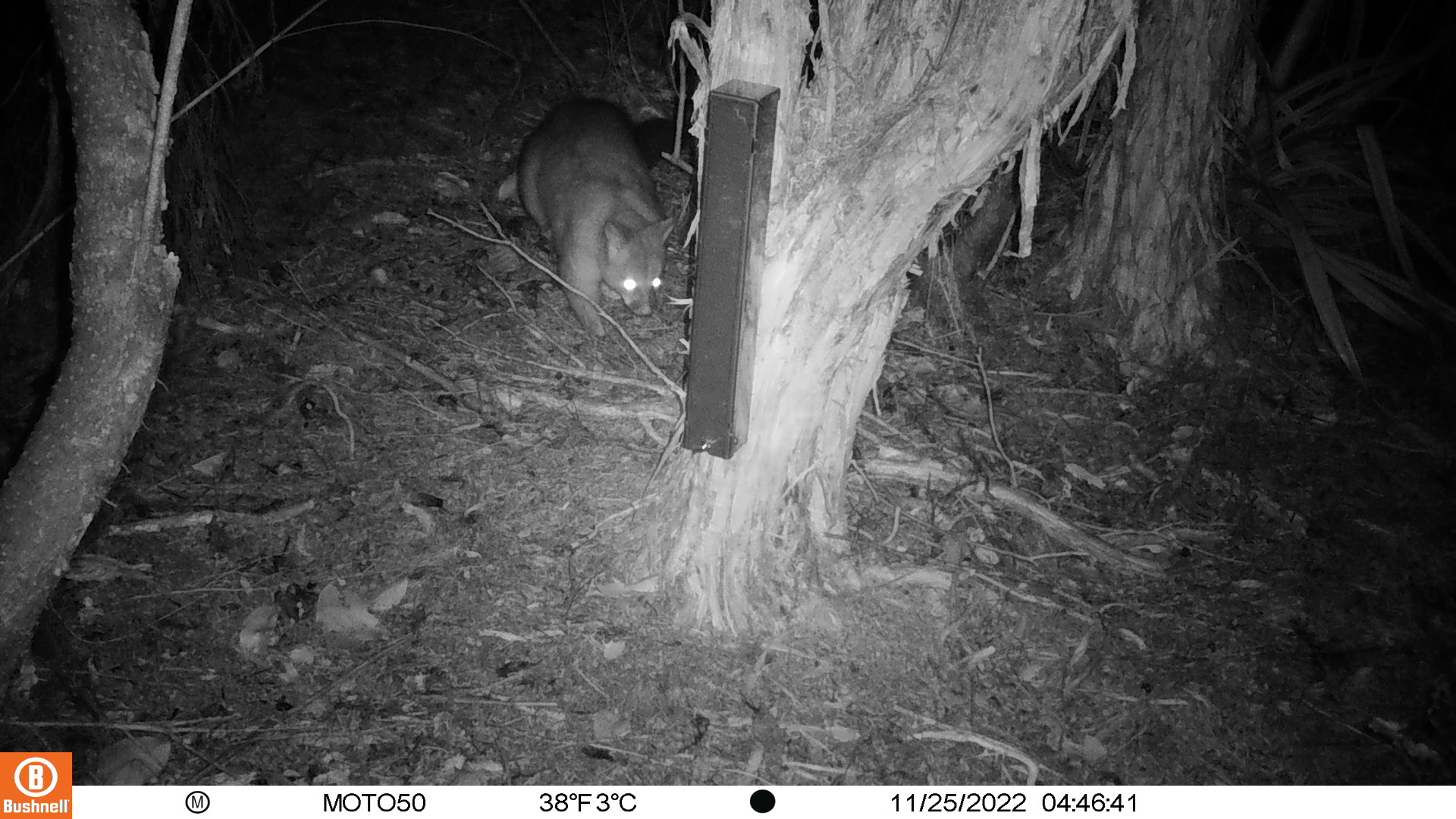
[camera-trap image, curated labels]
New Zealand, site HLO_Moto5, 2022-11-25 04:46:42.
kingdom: Animalia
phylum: Chordata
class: Mammalia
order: Diprotodontia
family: Phalangeridae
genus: Trichosurus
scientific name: Trichosurus vulpecula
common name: common brushtail possum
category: possum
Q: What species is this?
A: Possum (common brushtail possum) (Trichosurus vulpecula).